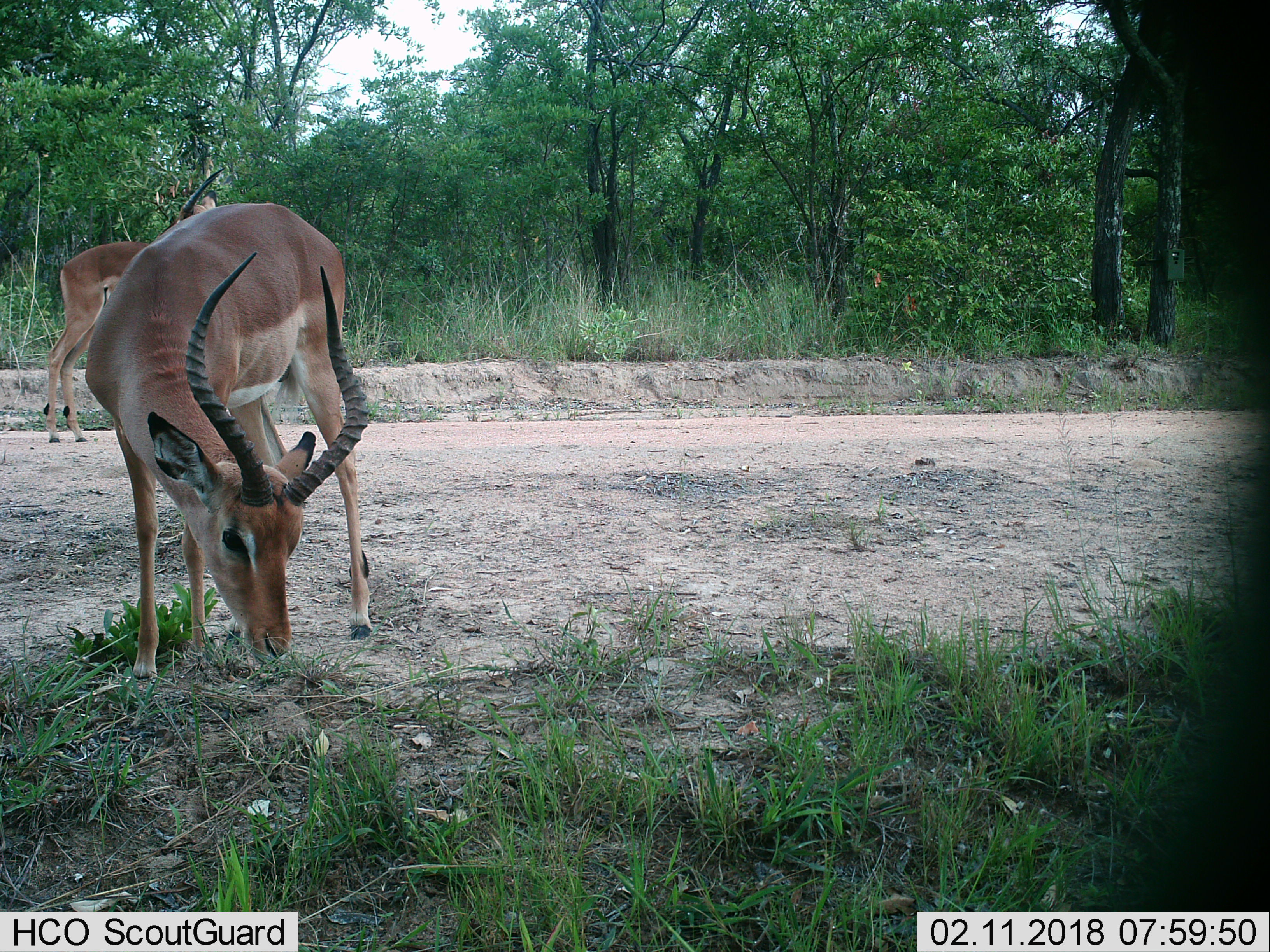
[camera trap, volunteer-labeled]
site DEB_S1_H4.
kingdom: Animalia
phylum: Chordata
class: Mammalia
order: Artiodactyla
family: Bovidae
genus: Aepyceros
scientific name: Aepyceros melampus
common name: impala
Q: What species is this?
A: Impala (Aepyceros melampus).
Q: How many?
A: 2.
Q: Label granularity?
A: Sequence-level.